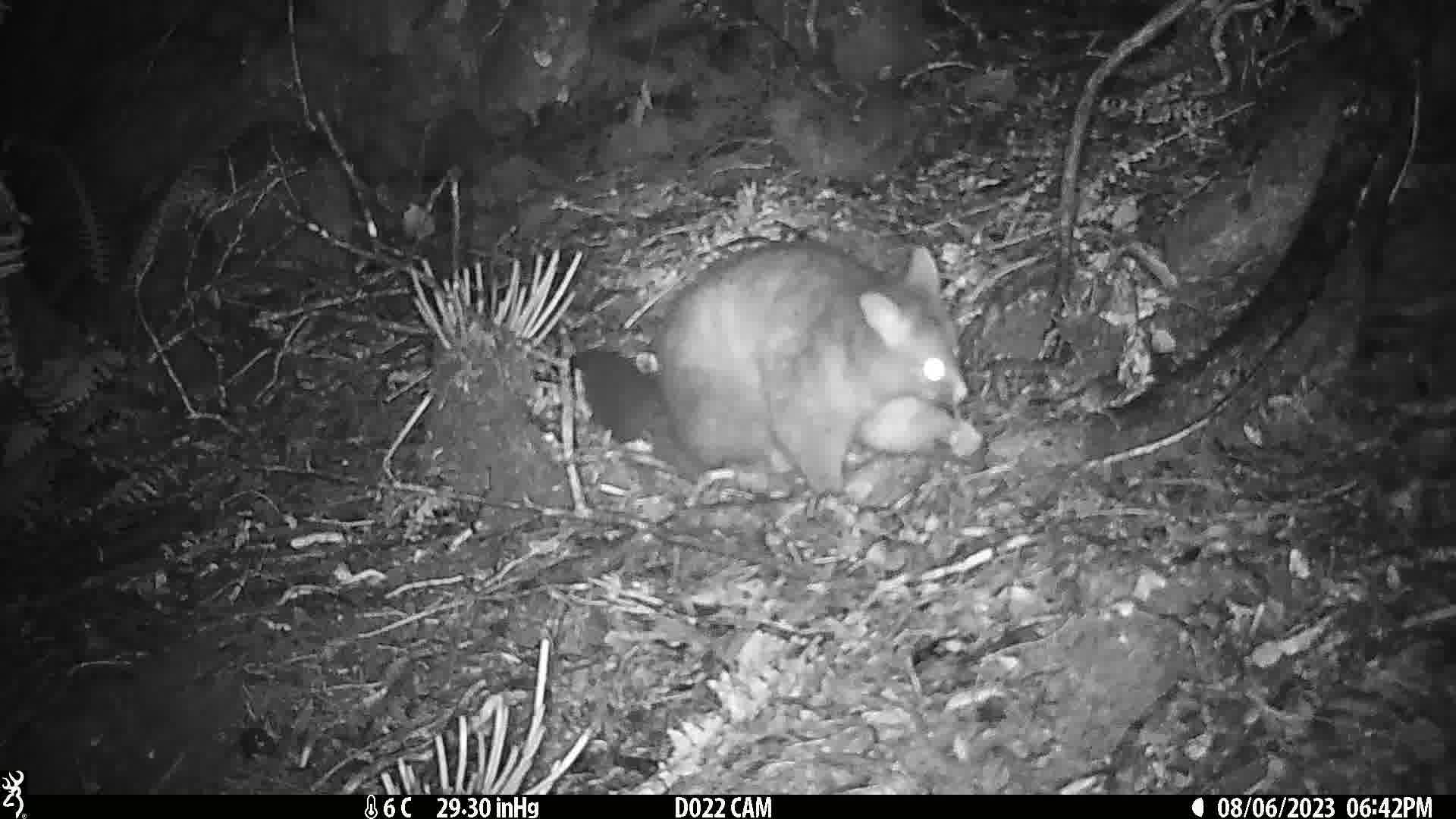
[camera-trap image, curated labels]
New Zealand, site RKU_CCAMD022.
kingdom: Animalia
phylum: Chordata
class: Mammalia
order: Diprotodontia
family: Phalangeridae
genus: Trichosurus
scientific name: Trichosurus vulpecula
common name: common brushtail possum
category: possum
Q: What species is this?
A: Possum (common brushtail possum) (Trichosurus vulpecula).